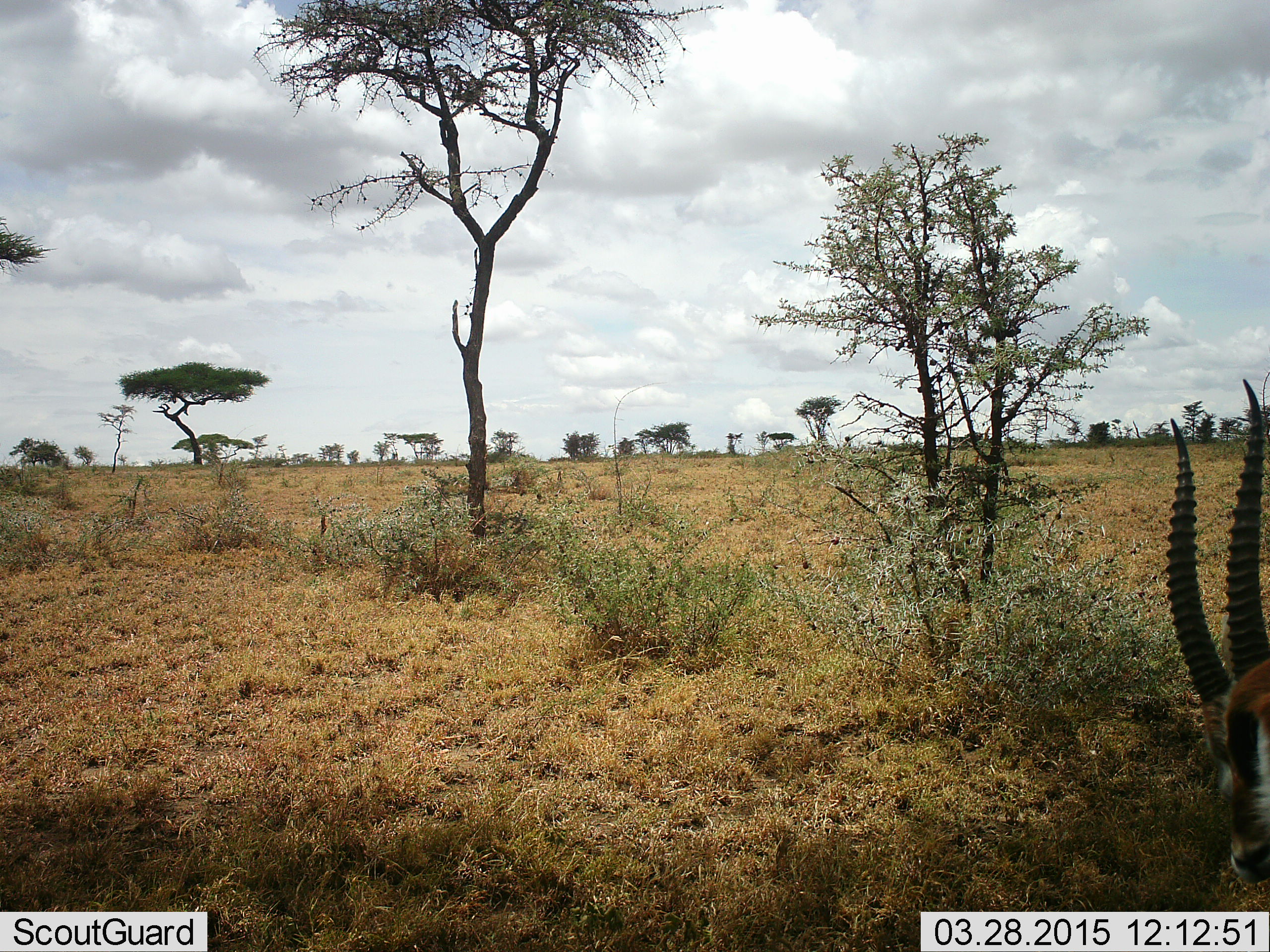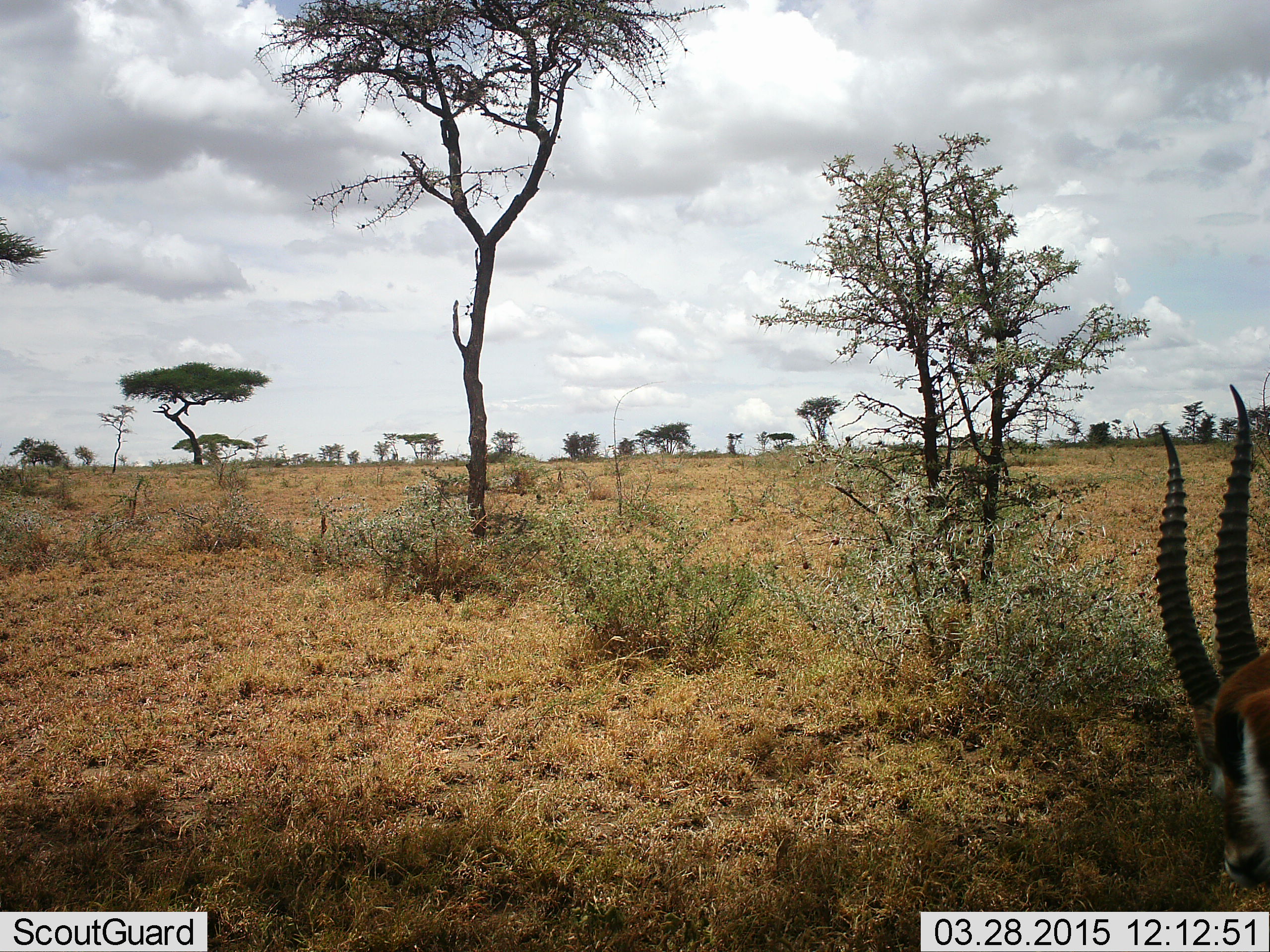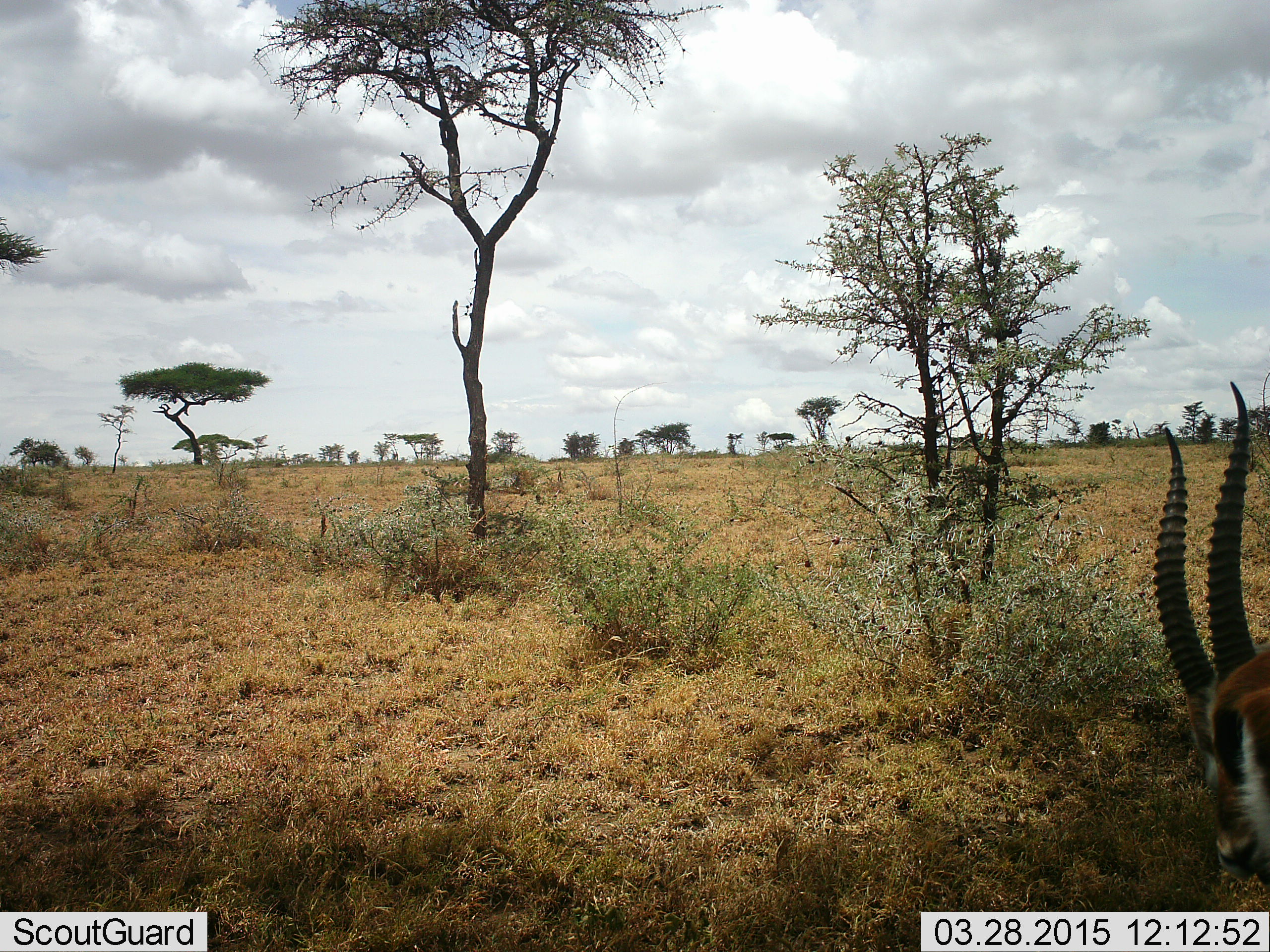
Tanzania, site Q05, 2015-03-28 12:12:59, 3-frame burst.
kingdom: Animalia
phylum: Chordata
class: Mammalia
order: Artiodactyla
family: Bovidae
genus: Eudorcas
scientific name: Eudorcas thomsonii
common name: thomson's gazelle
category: gazellethomsons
Gazellethomsons (thomson's gazelle) (Eudorcas thomsonii), count 1. Behavior (volunteer vote fractions): standing 50%, resting 0%, moving 10%, interacting 0%. Young present (vote fraction): 0%. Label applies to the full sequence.